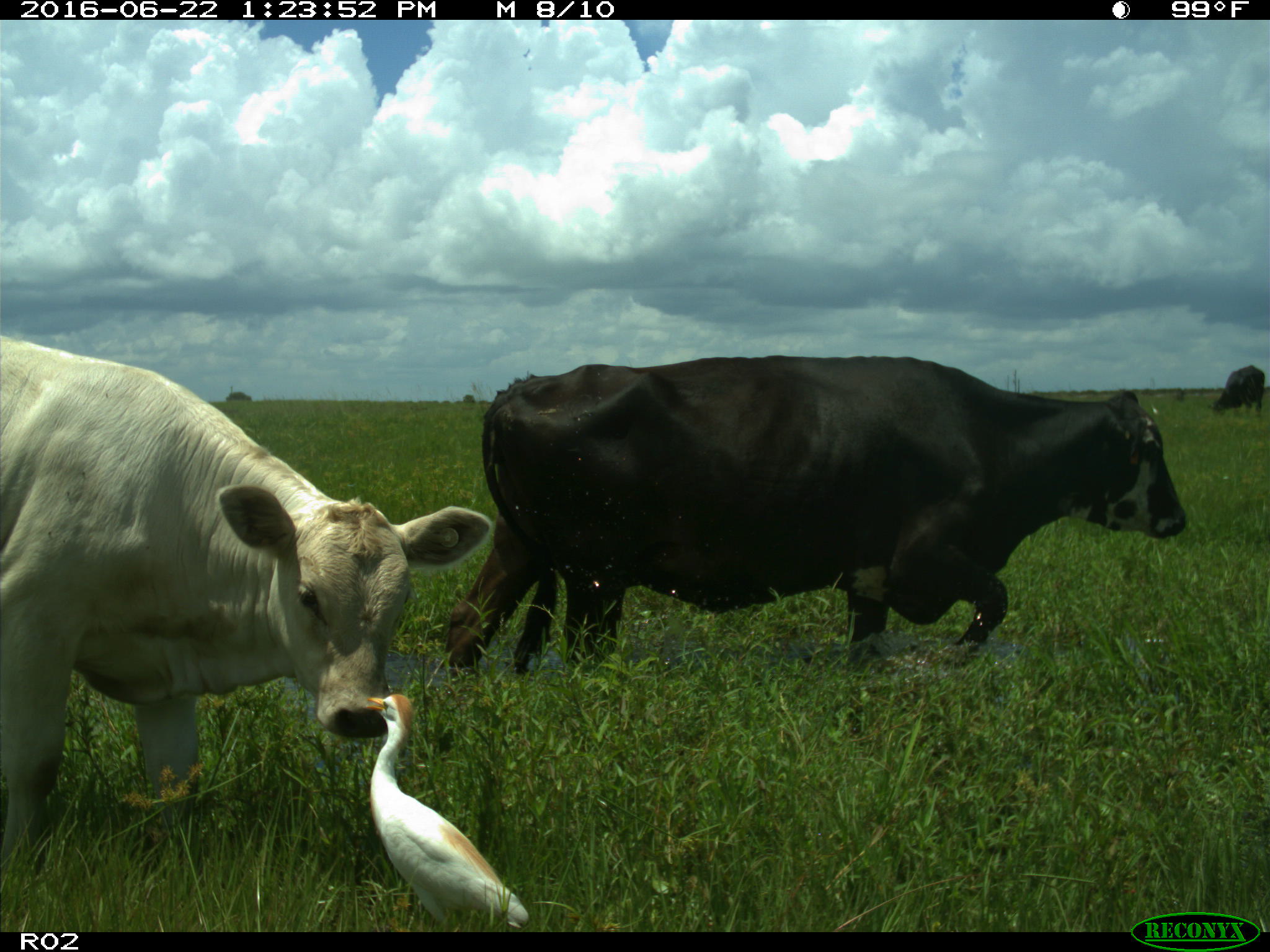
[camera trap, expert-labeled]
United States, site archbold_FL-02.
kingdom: Animalia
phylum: Chordata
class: Mammalia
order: Artiodactyla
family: Bovidae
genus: Bos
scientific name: Bos taurus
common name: domestic cow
Bos taurus (domestic cow).